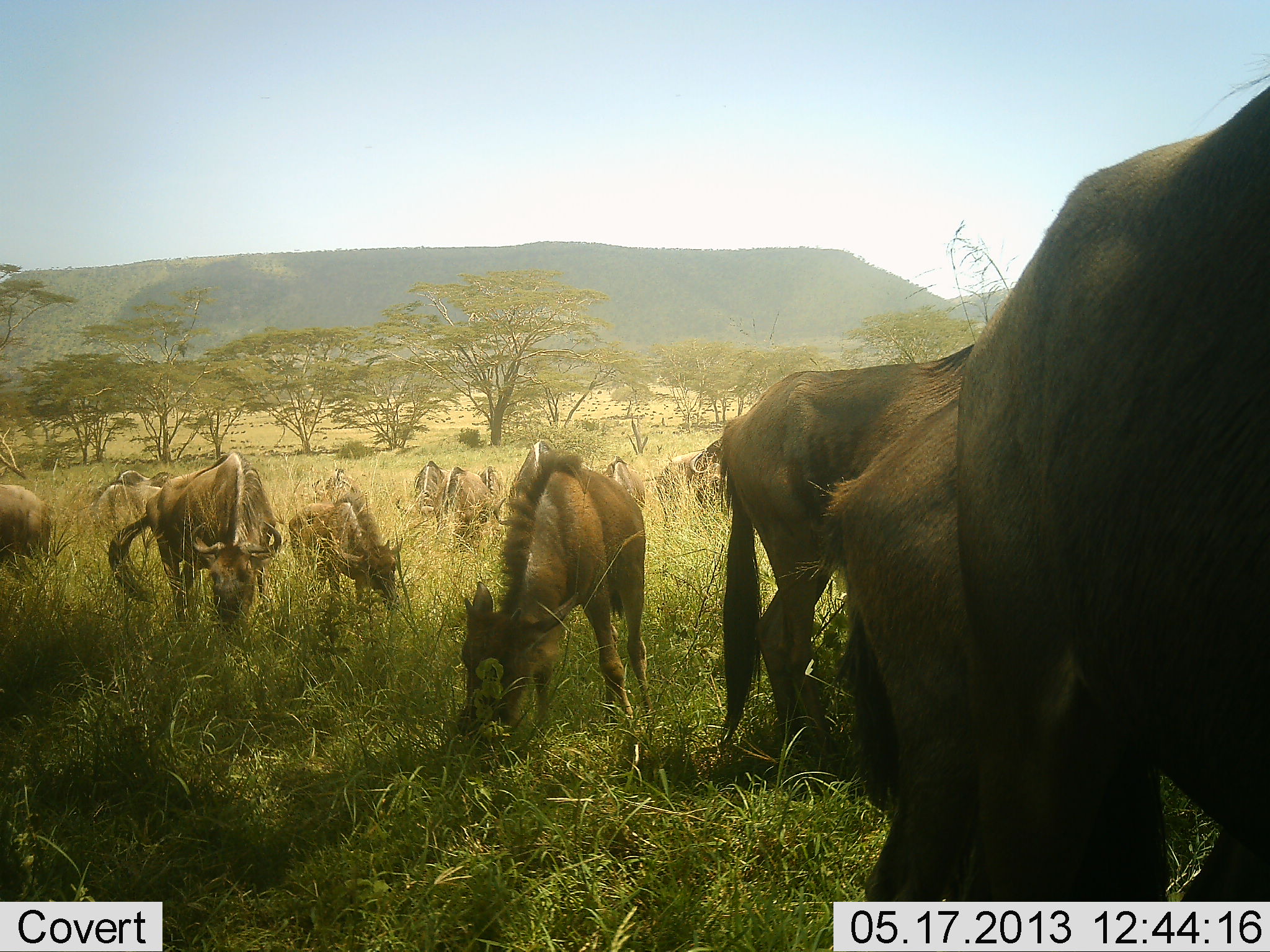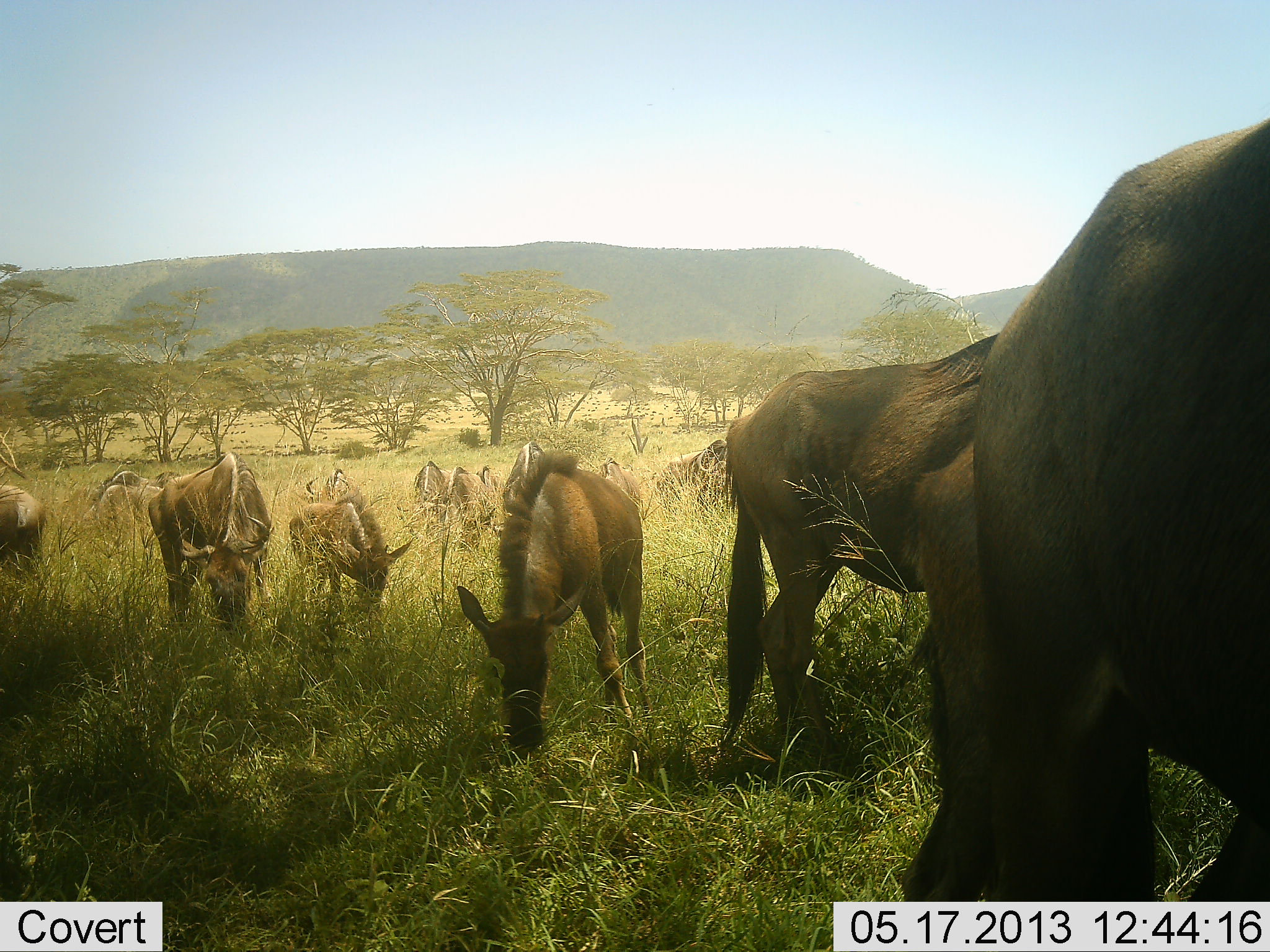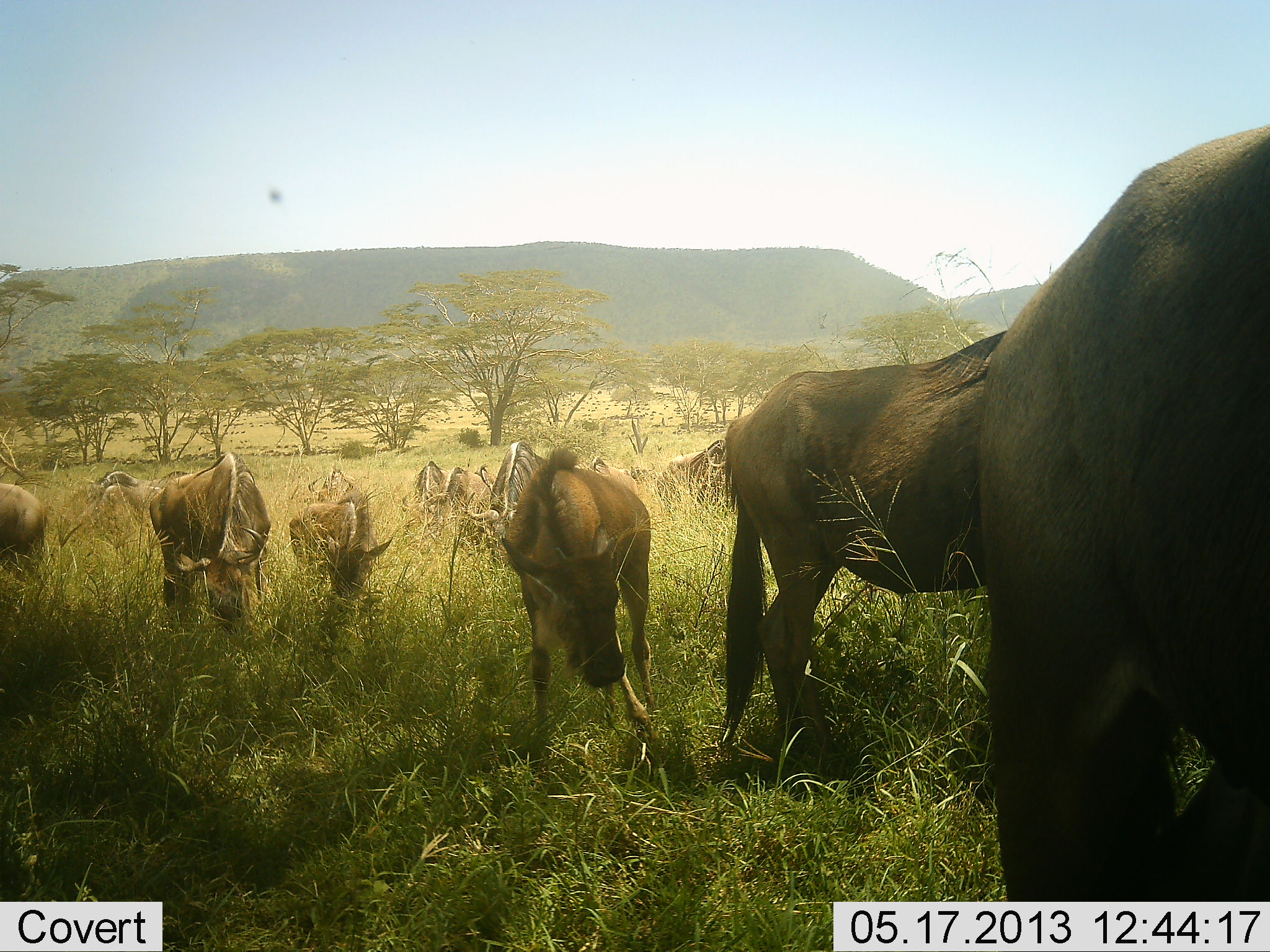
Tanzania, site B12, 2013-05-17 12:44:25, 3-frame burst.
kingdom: Animalia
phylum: Chordata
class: Mammalia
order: Artiodactyla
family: Bovidae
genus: Connochaetes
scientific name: Connochaetes taurinus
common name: blue wildebeest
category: wildebeest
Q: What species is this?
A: Wildebeest (blue wildebeest) (Connochaetes taurinus).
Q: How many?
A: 11-50.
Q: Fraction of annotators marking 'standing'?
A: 29%.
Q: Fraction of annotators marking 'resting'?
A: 0%.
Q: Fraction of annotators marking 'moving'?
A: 14%.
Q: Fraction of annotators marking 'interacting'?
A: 0%.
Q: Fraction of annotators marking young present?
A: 52%.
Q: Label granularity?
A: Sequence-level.